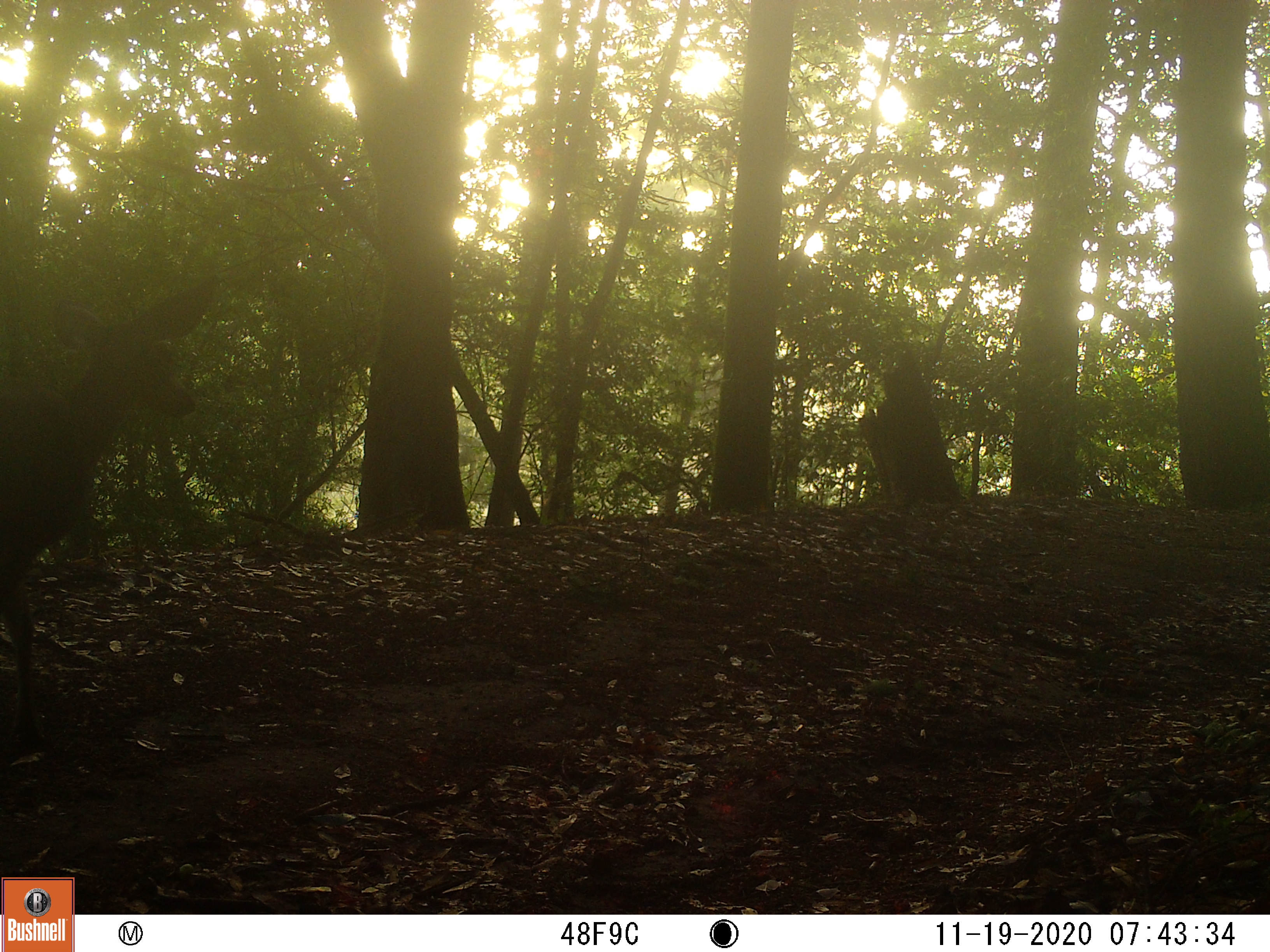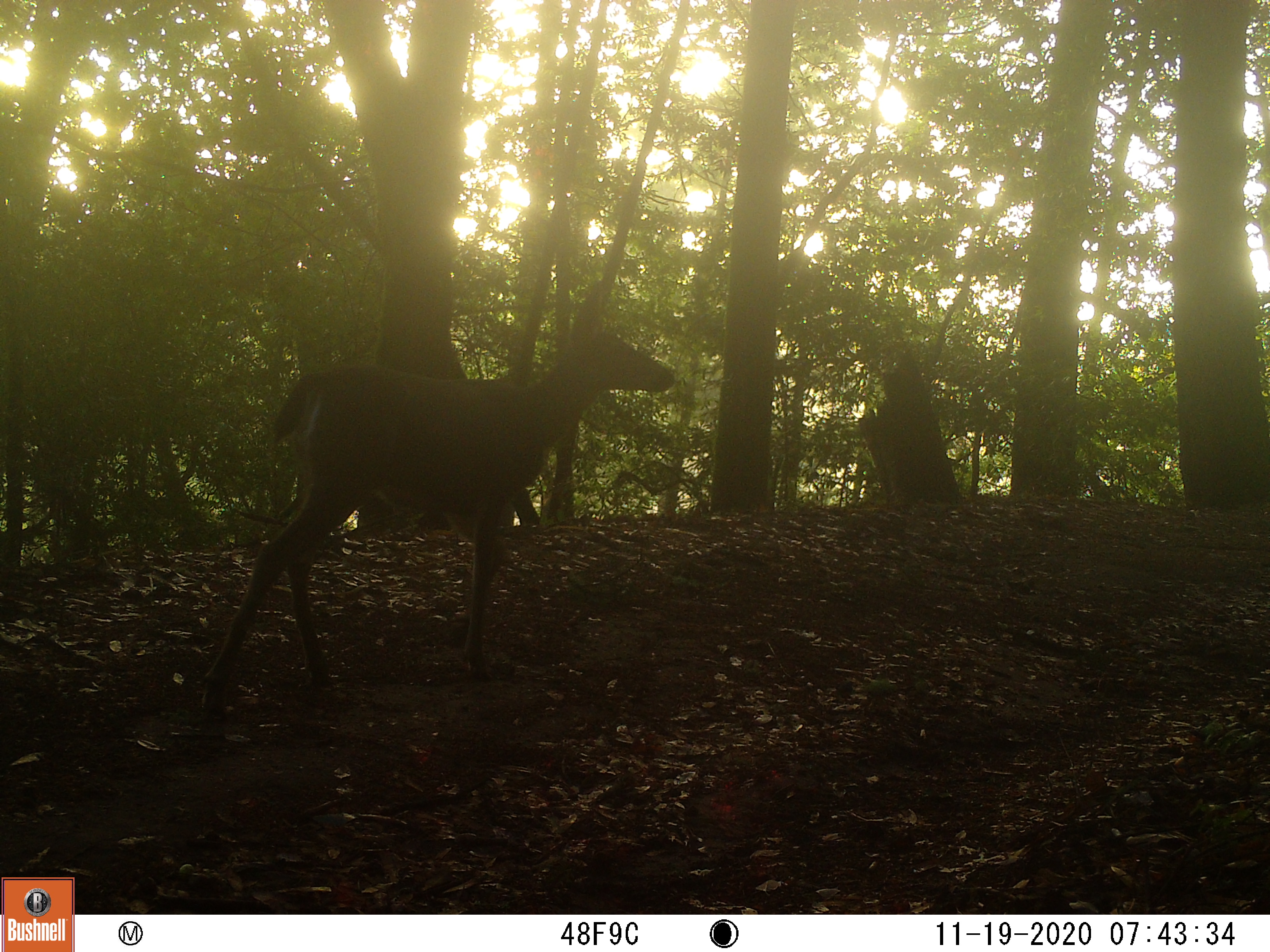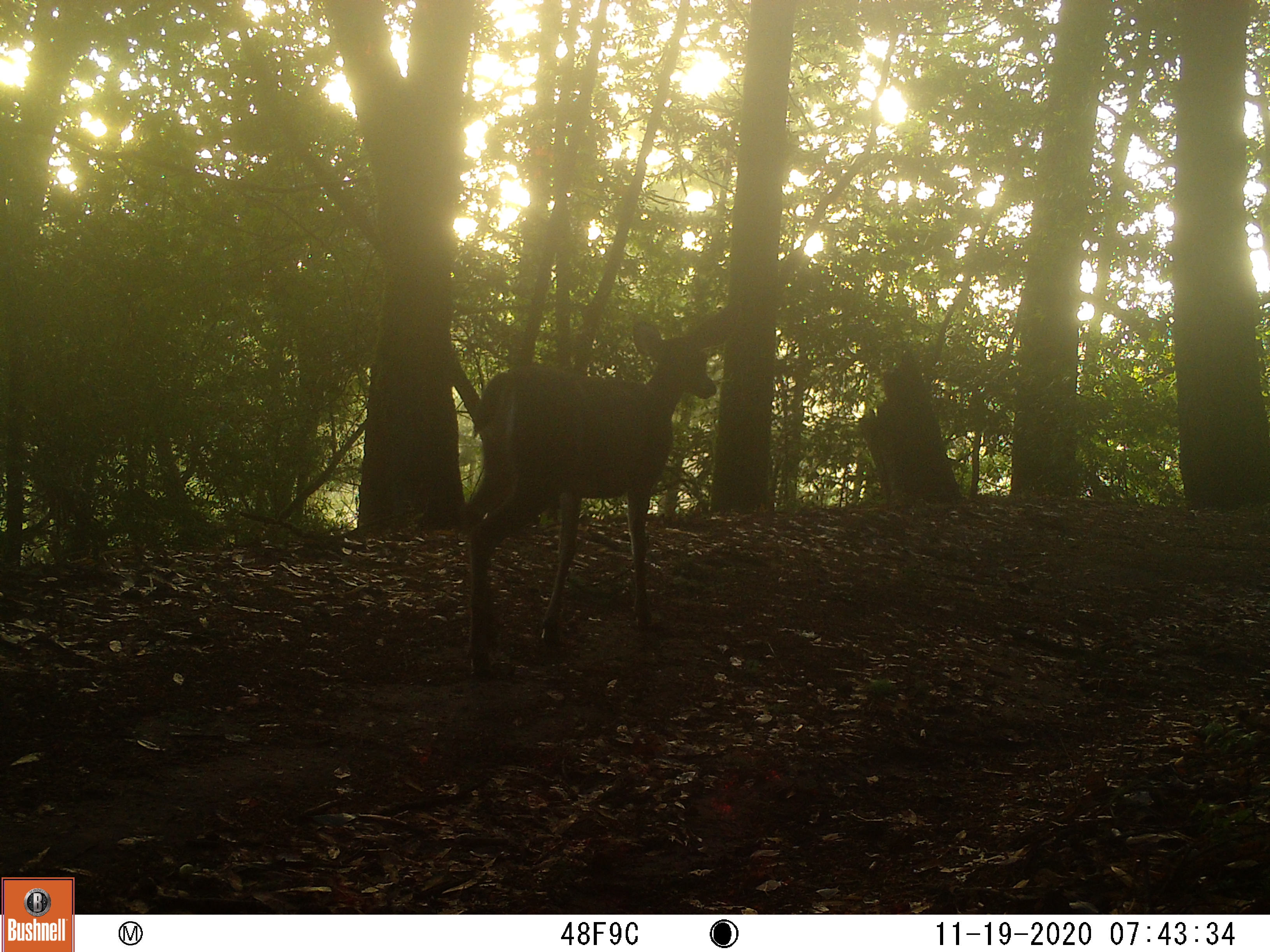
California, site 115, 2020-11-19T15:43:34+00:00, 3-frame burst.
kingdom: Animalia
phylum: Chordata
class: Mammalia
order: Artiodactyla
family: Cervidae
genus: Odocoileus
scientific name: Odocoileus hemionus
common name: mule deer